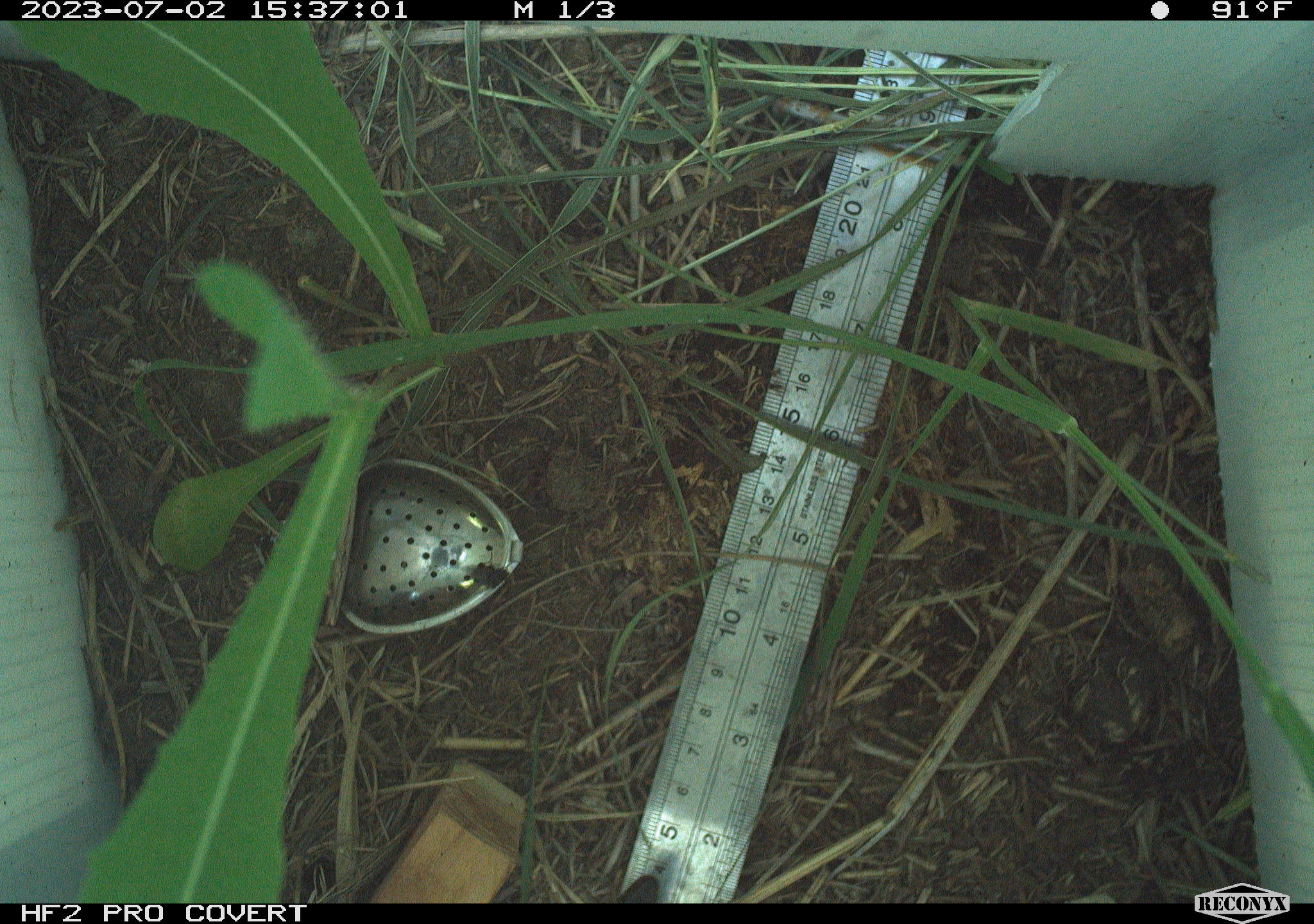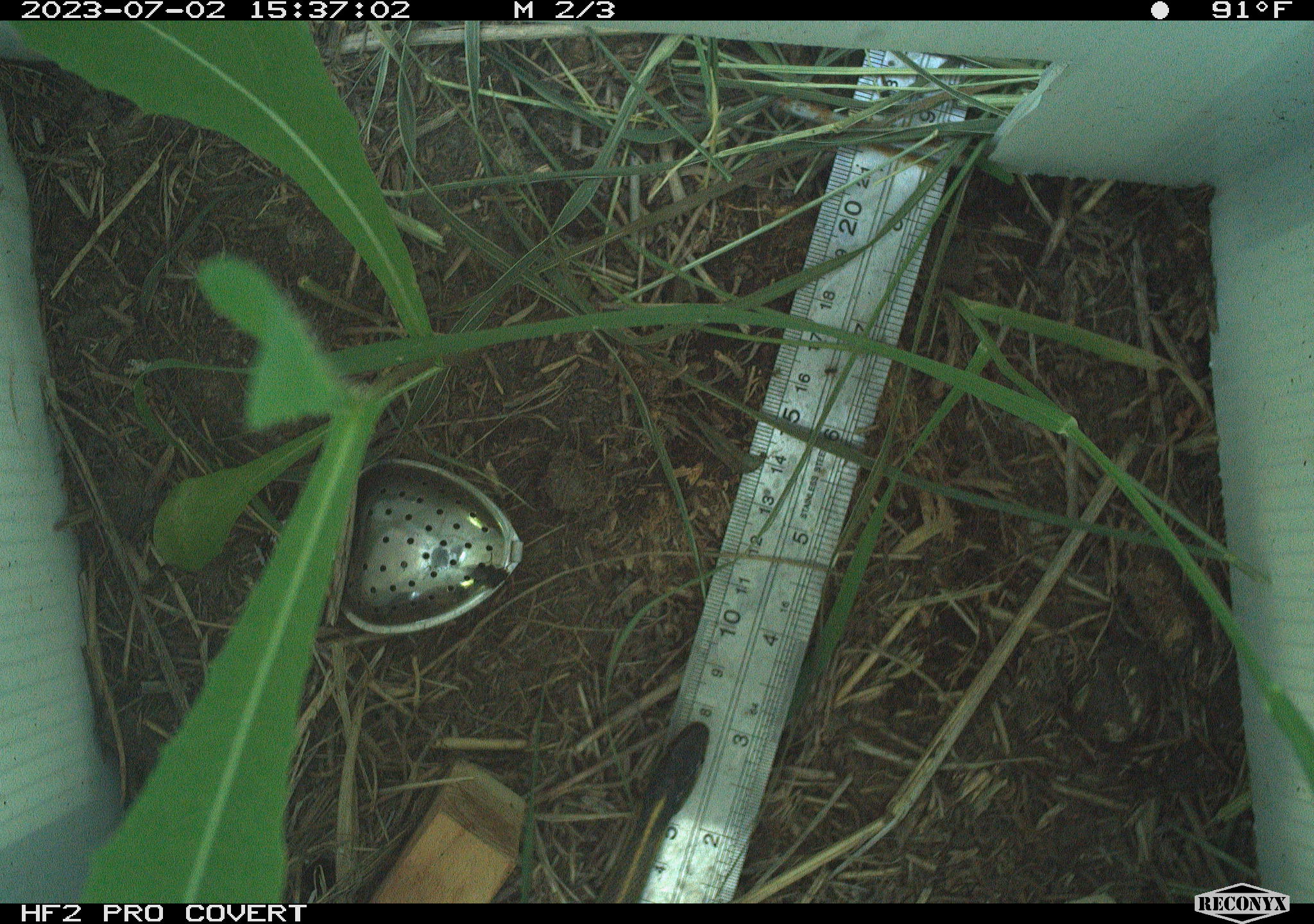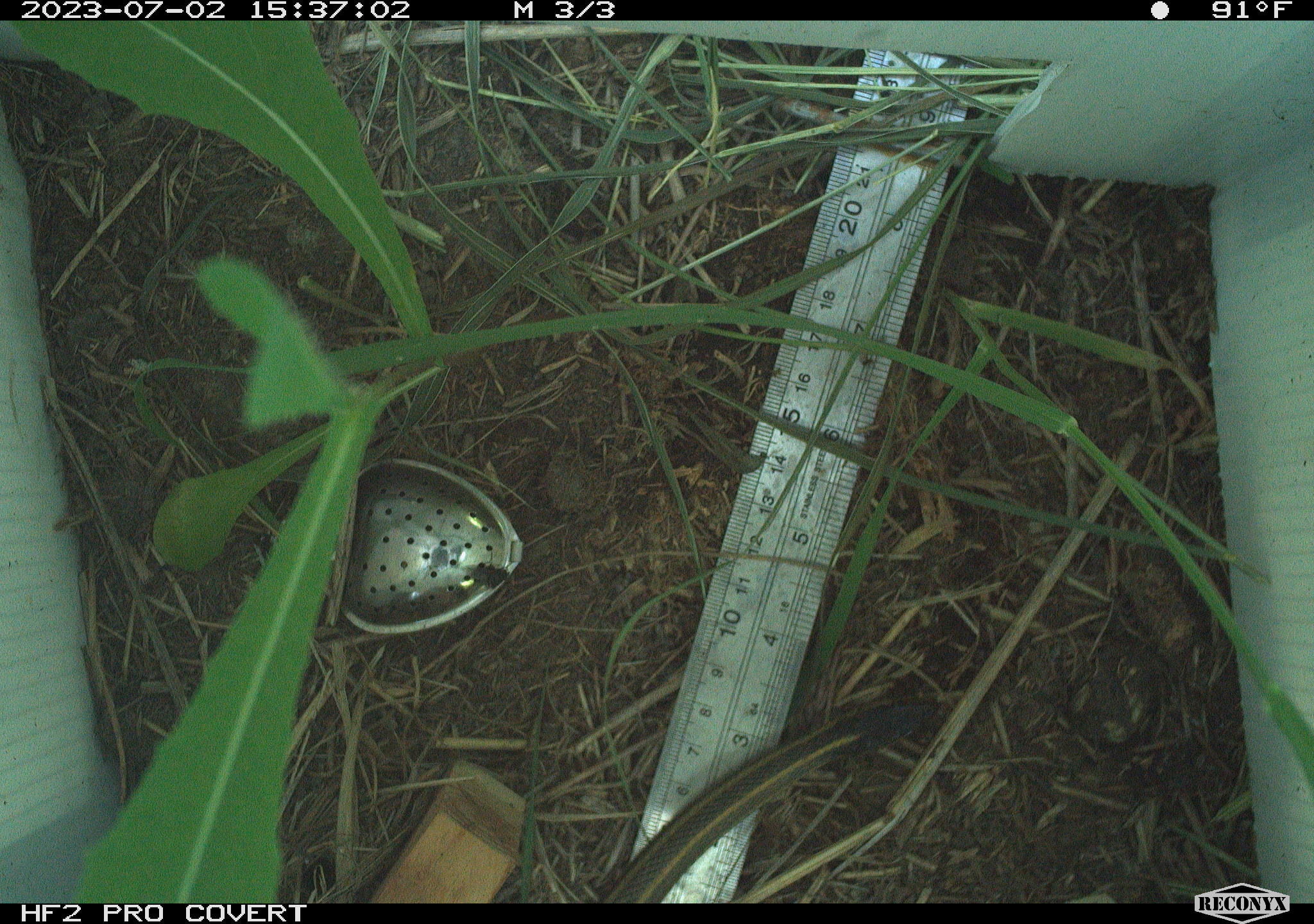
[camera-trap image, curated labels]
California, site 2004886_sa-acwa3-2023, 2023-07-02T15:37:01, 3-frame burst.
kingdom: Animalia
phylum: Chordata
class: Reptilia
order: Squamata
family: Colubridae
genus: Thamnophis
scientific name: Thamnophis sirtalis fitchi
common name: valley garter snake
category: valley gartersnake